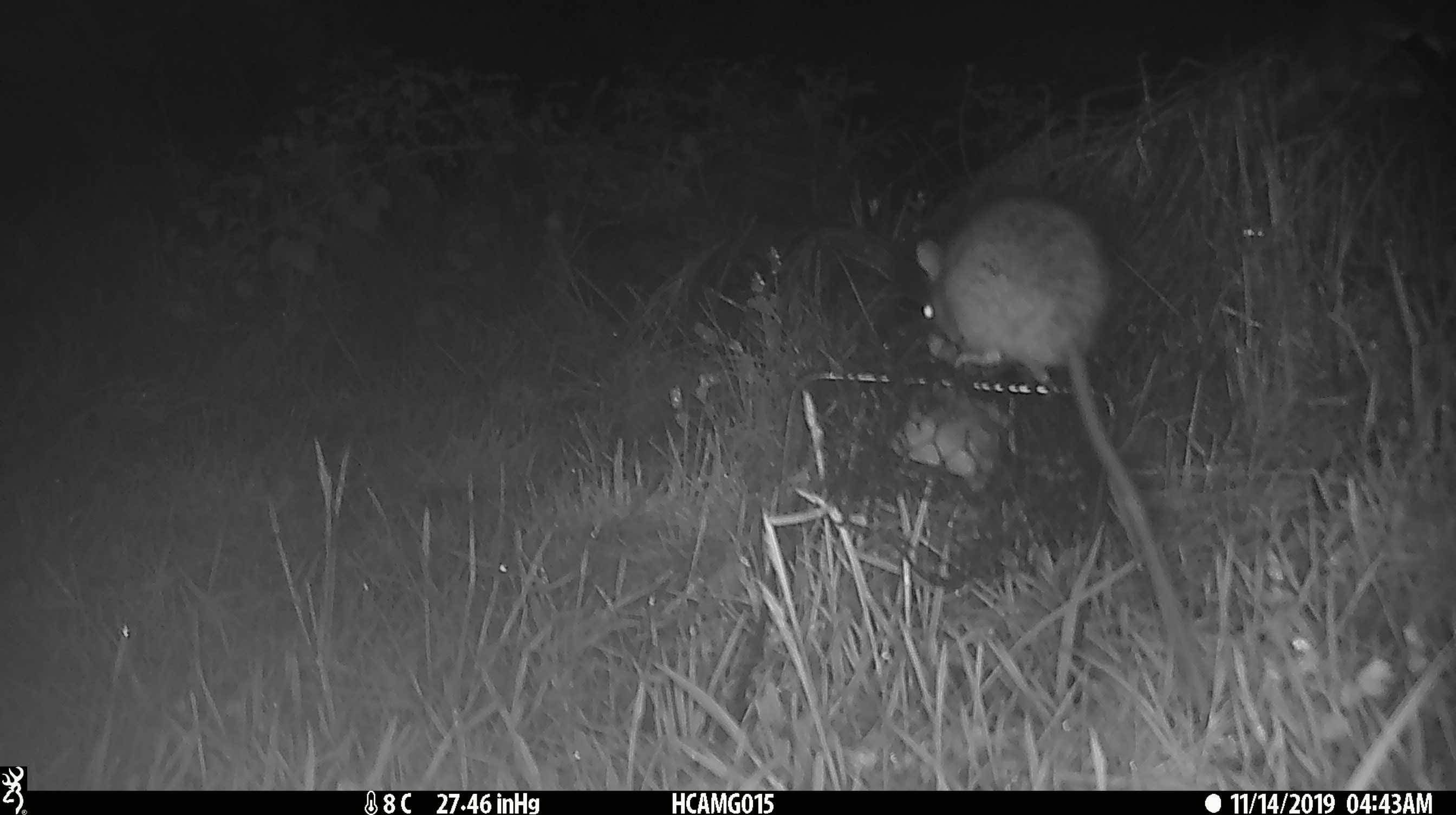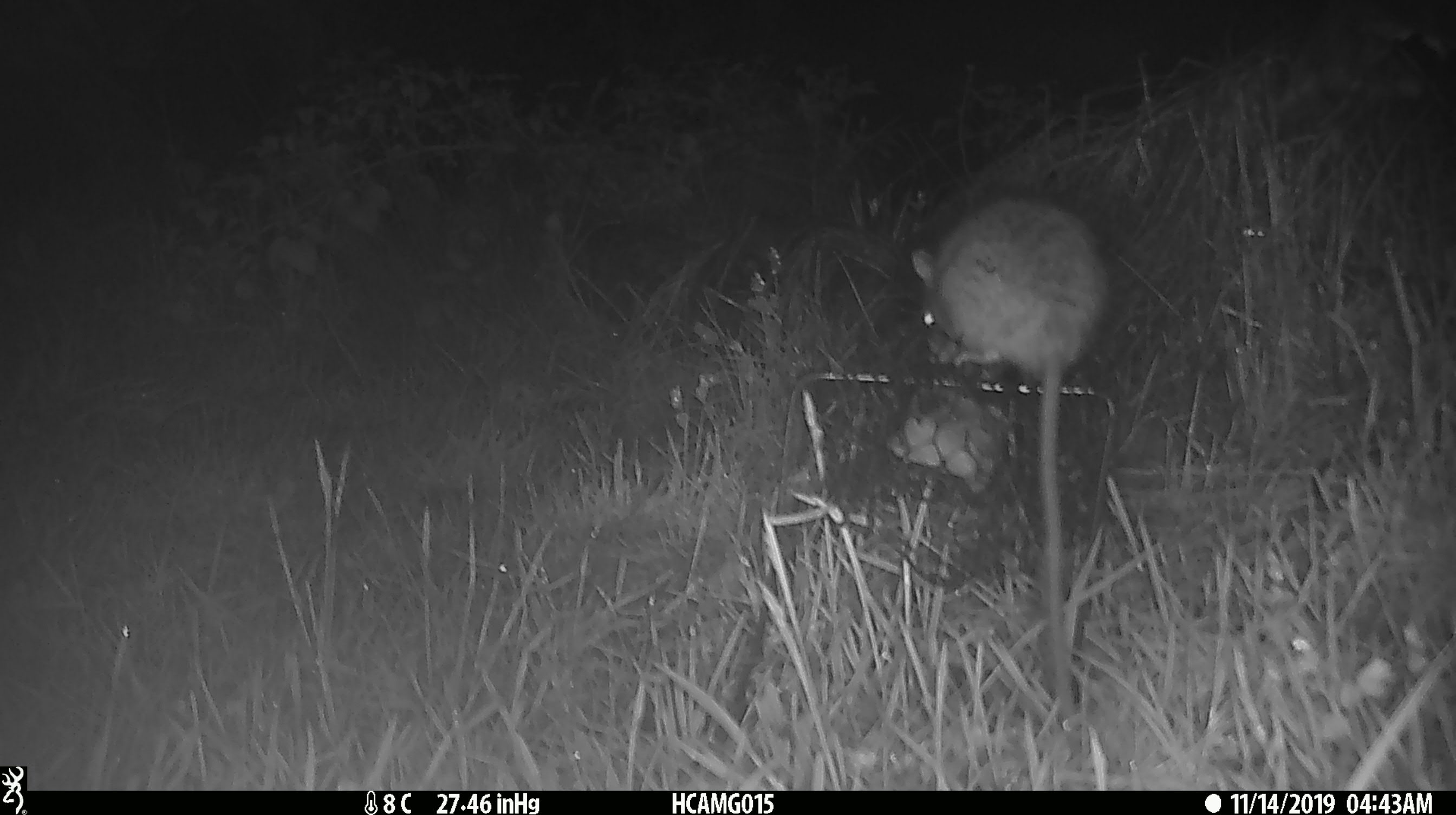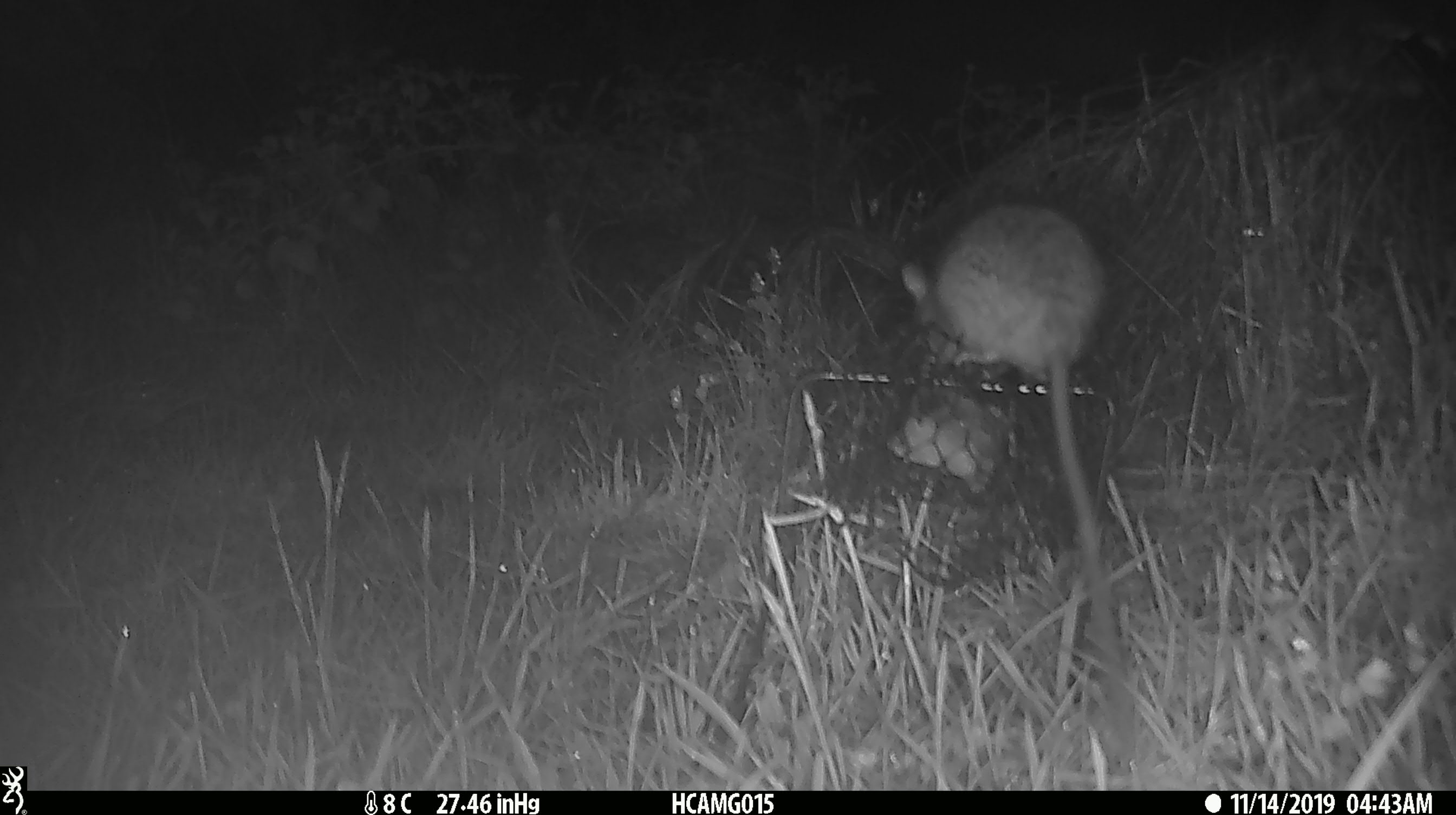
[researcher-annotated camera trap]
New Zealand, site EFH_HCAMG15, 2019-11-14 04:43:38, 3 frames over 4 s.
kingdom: Animalia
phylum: Chordata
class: Mammalia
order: Rodentia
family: Muridae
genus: Rattus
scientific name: Rattus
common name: rat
Rat (Rattus).